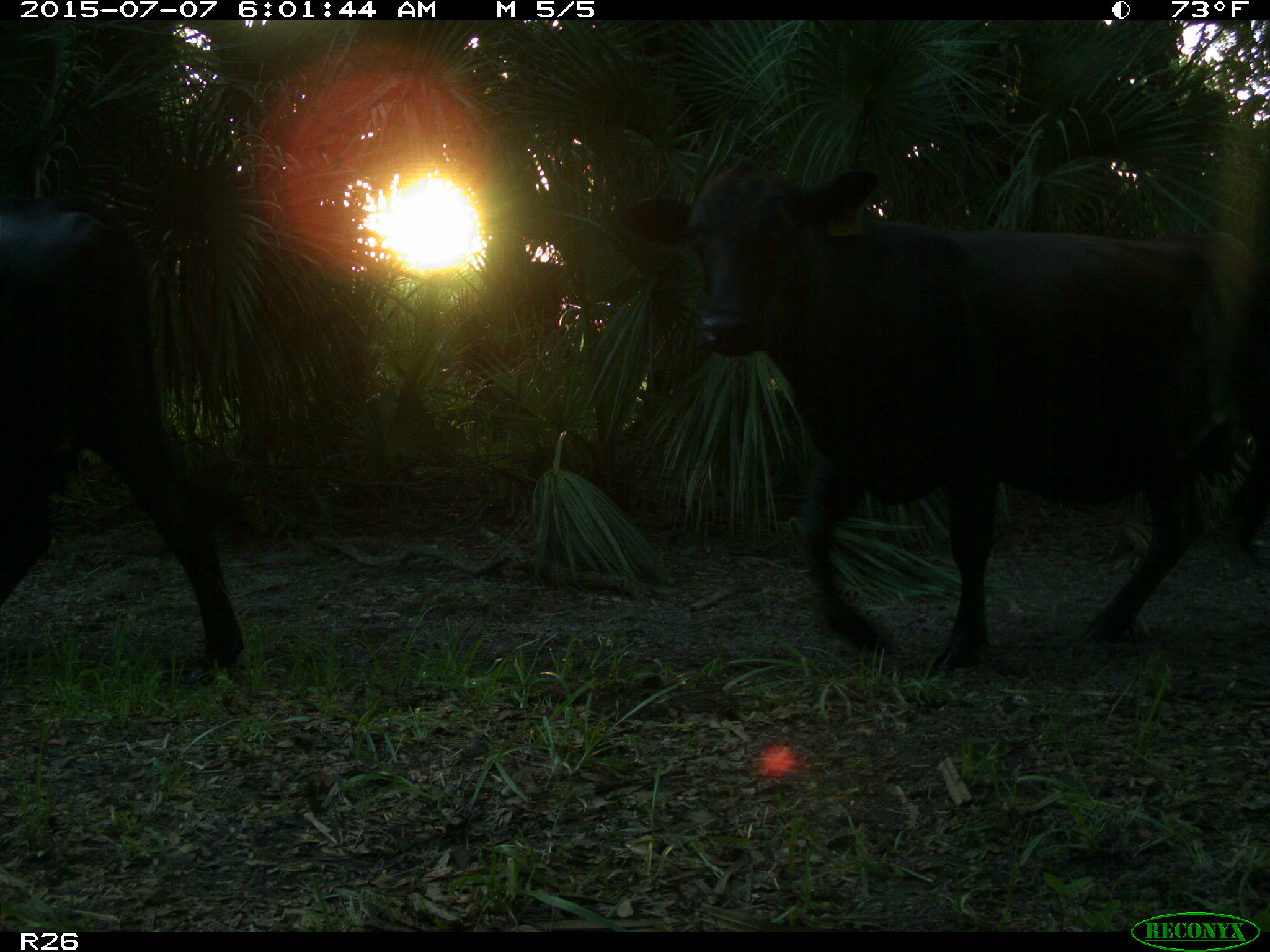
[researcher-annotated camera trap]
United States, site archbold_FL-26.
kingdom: Animalia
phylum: Chordata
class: Mammalia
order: Artiodactyla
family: Bovidae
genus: Bos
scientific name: Bos taurus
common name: domestic cow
Bos taurus (domestic cow).